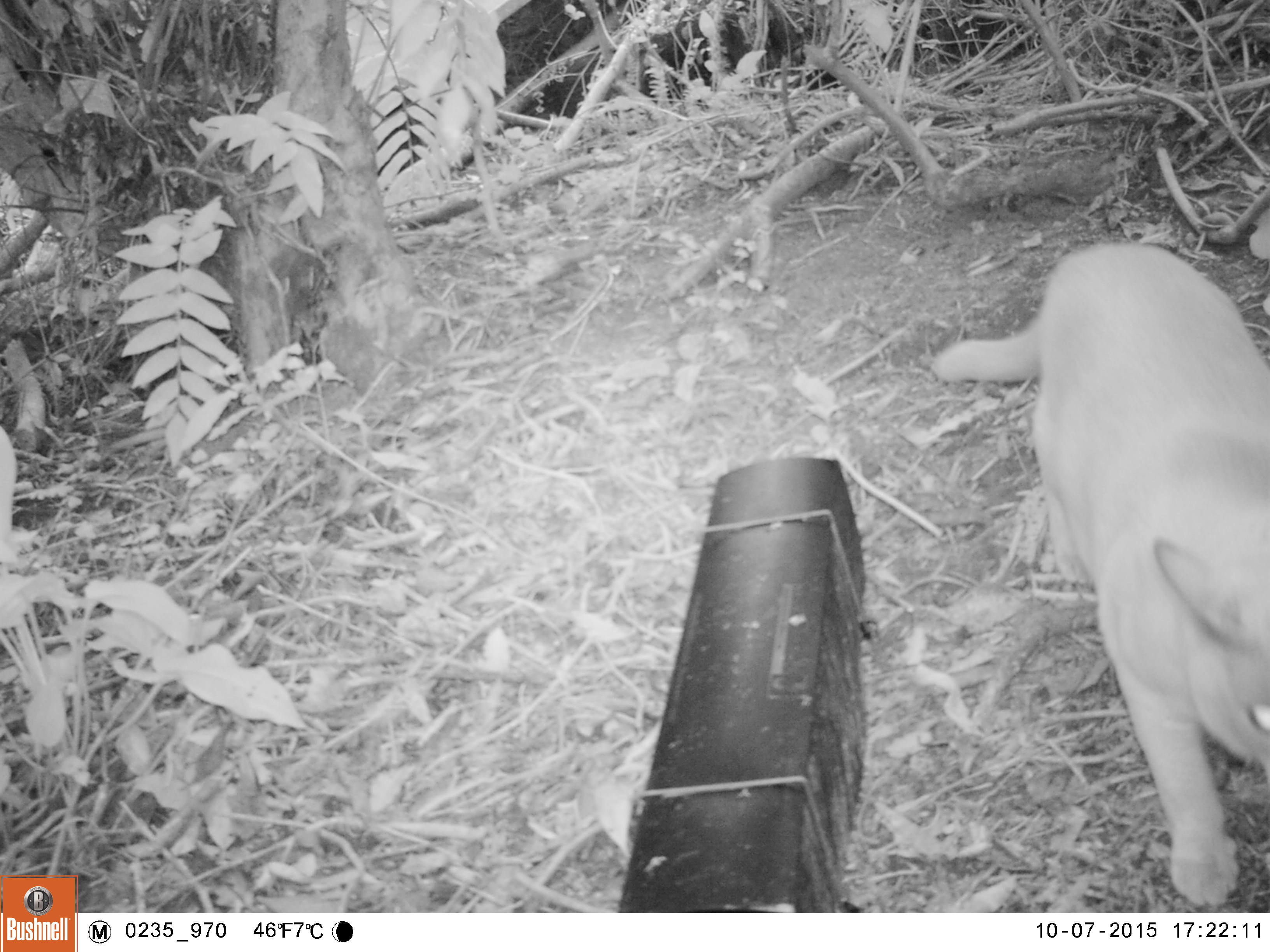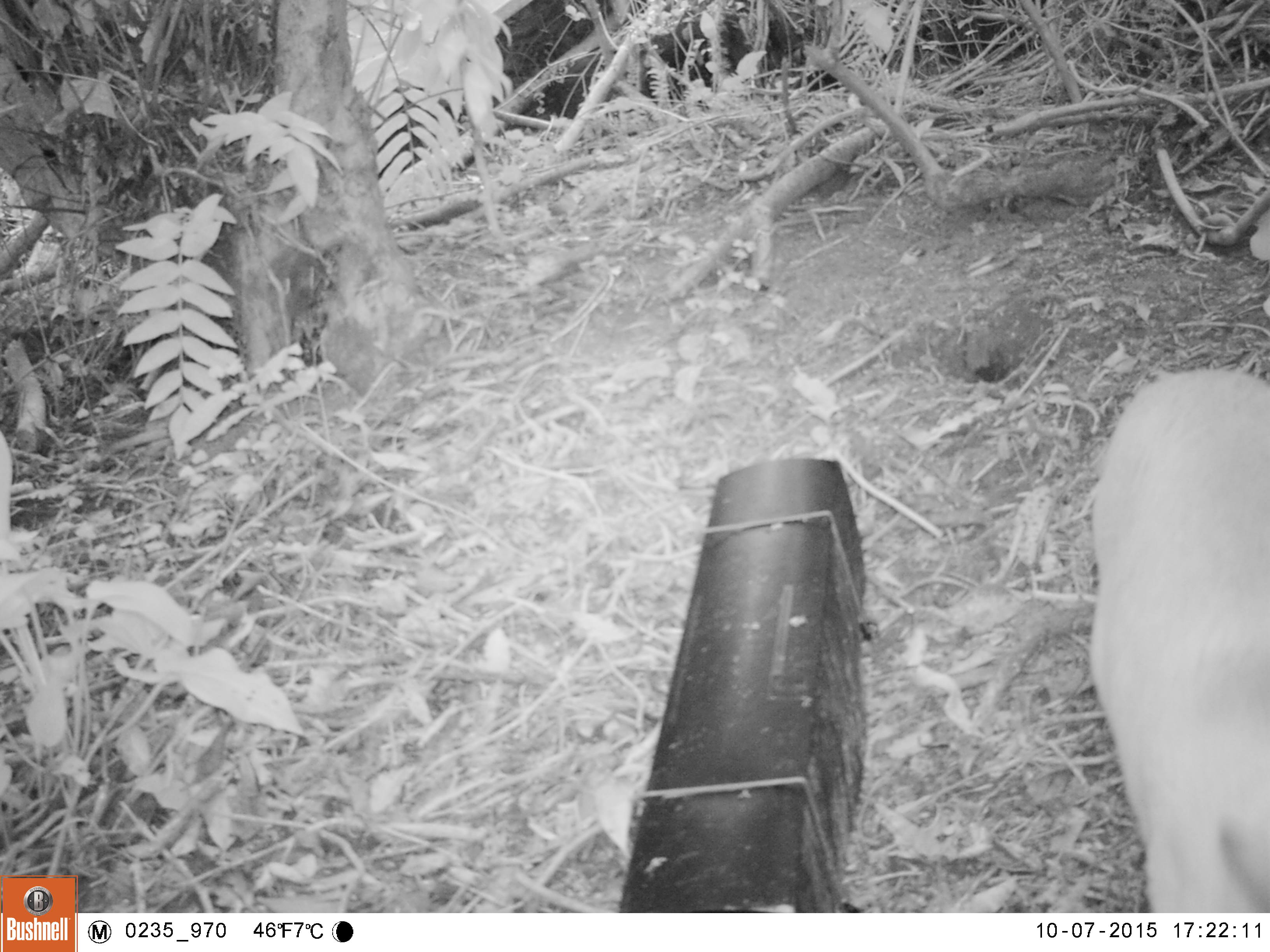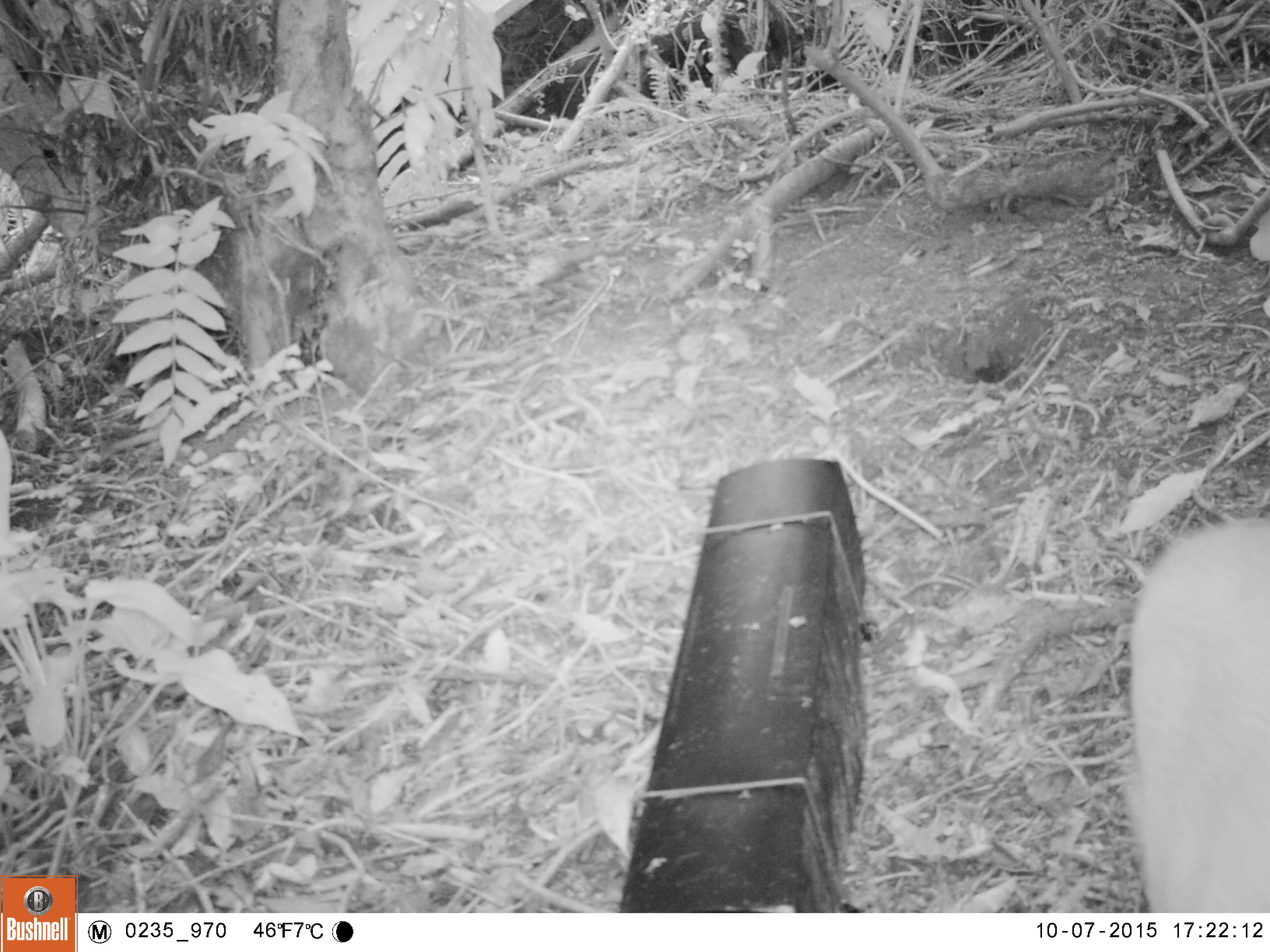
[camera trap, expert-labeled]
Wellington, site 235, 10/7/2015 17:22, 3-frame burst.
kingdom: Animalia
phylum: Chordata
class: Mammalia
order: Carnivora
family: Felidae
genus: Felis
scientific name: Felis catus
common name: cat